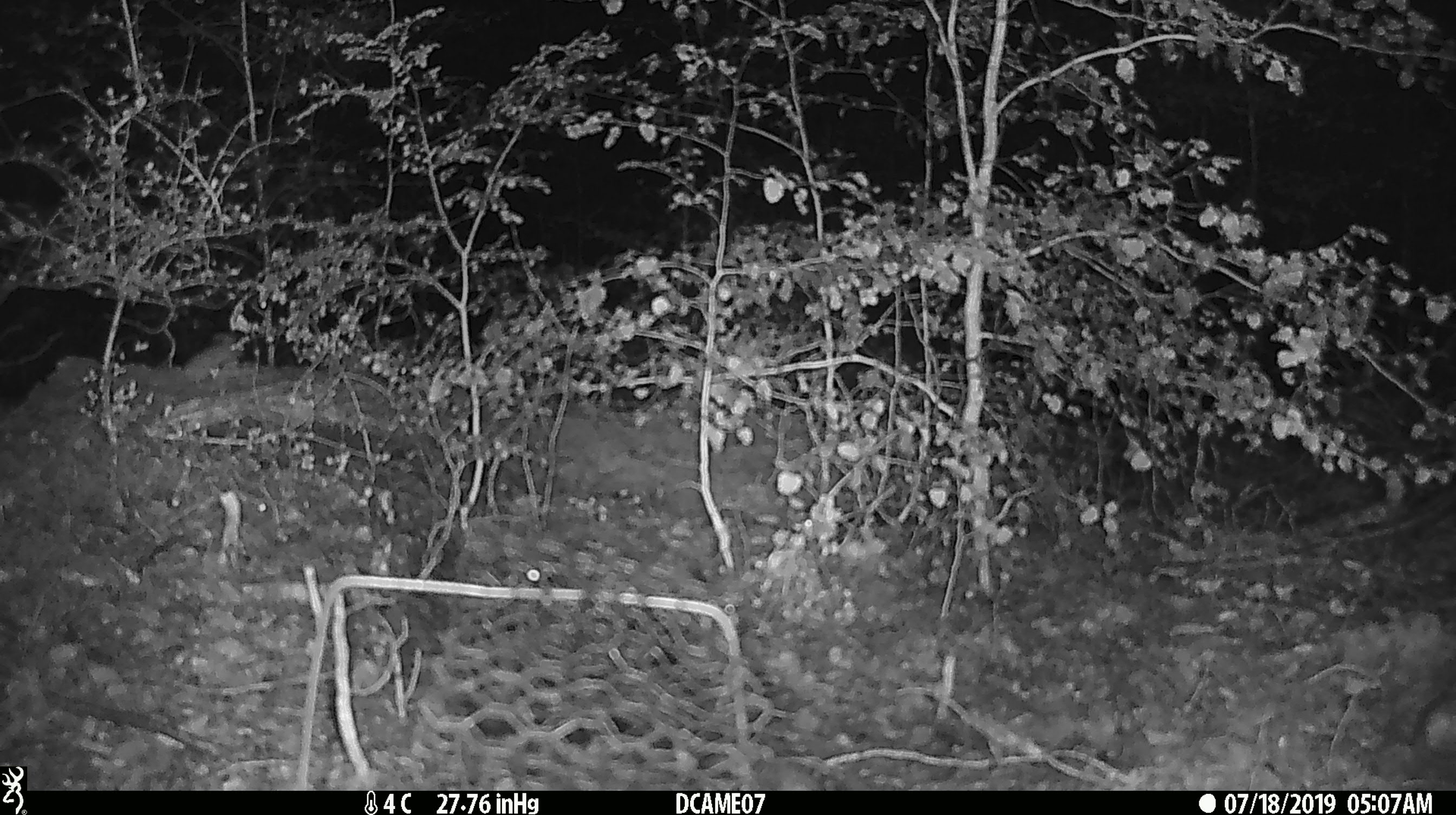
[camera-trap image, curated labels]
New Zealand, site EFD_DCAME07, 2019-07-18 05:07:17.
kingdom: Animalia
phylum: Chordata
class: Mammalia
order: Rodentia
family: Muridae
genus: Mus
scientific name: Mus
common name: mouse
Mouse (Mus).